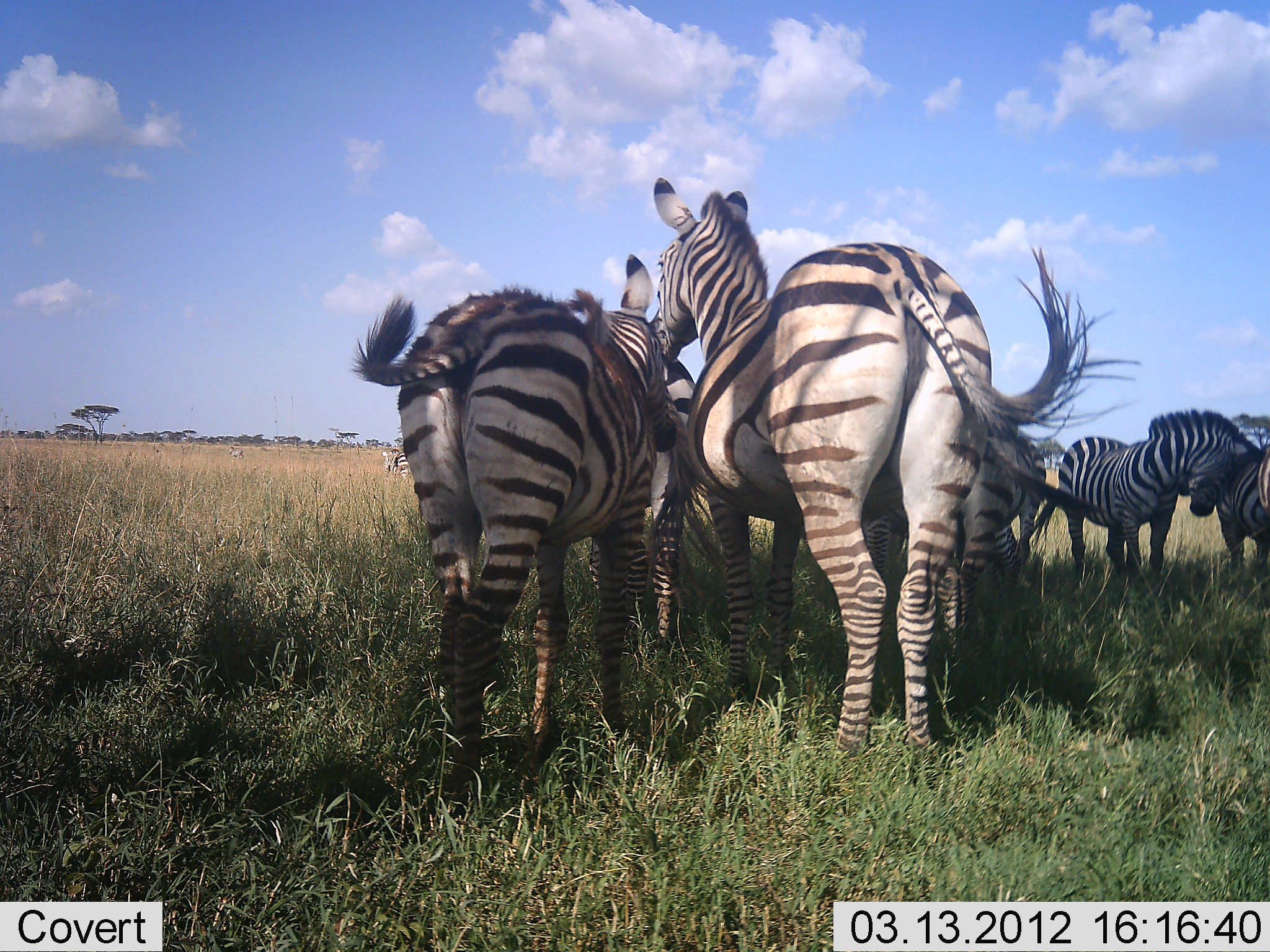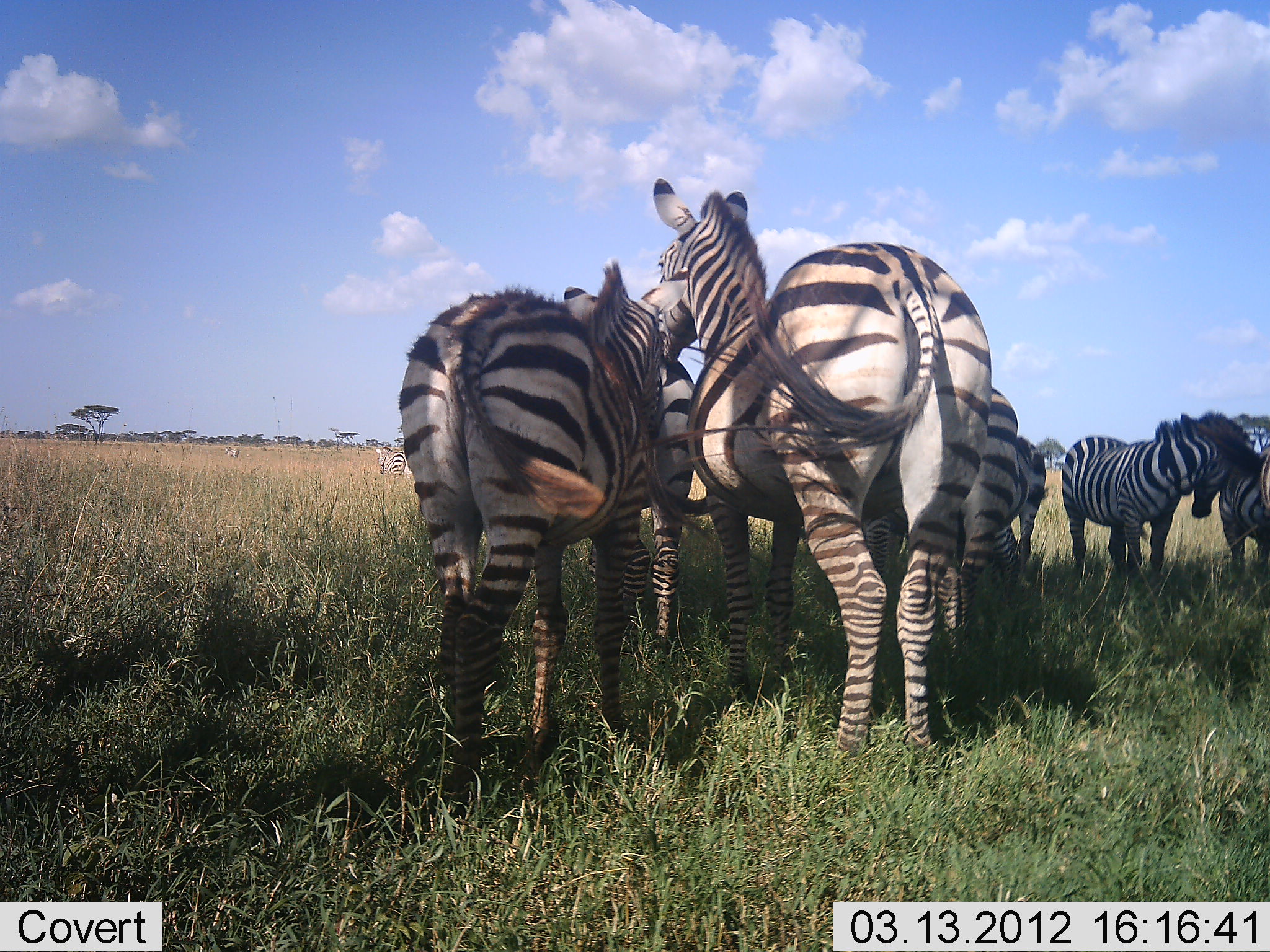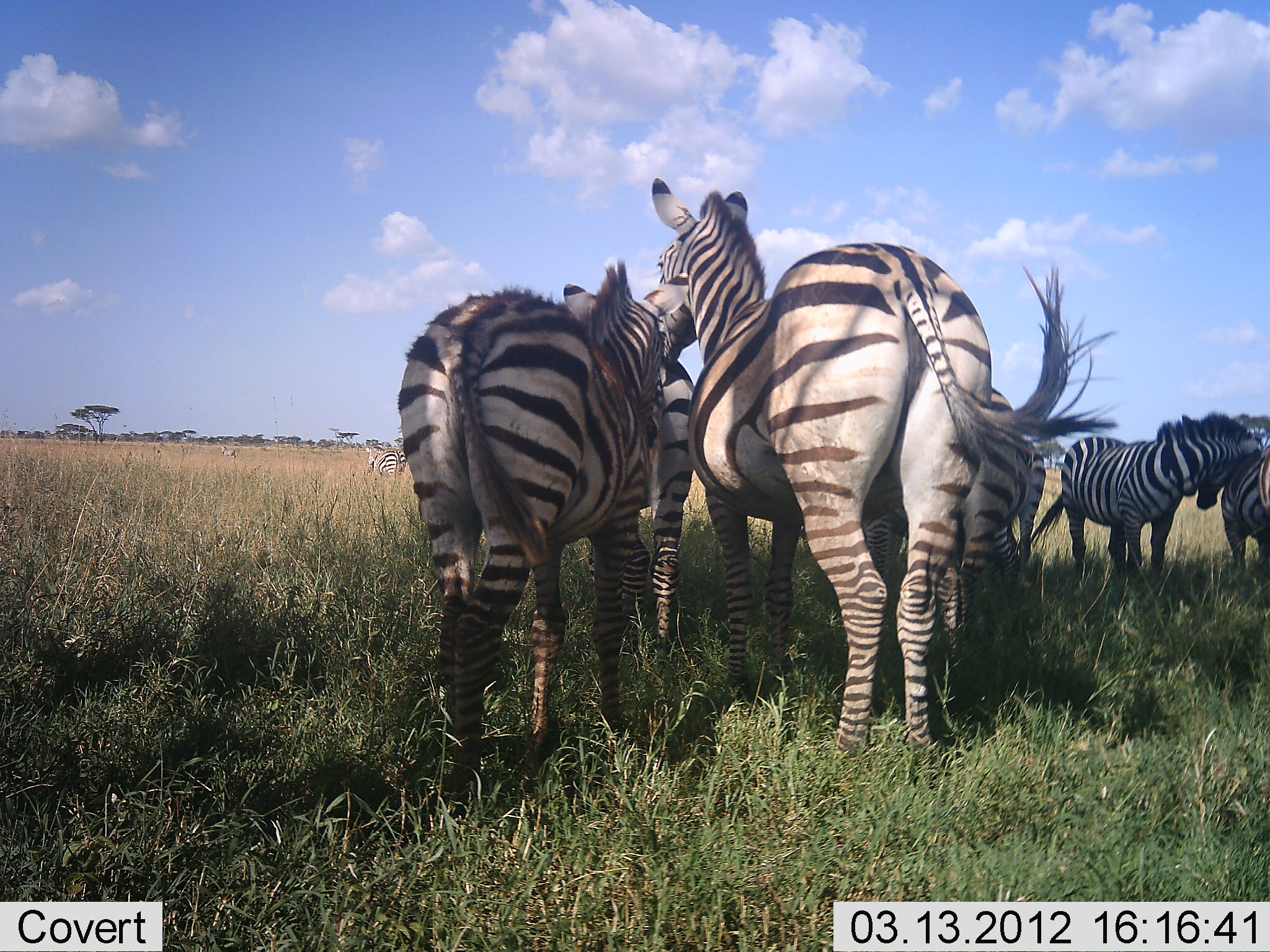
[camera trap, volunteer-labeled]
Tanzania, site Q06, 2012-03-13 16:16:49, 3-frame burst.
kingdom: Animalia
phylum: Chordata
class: Mammalia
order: Perissodactyla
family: Equidae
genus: Equus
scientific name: Equus quagga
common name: plains zebra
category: zebra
Zebra (plains zebra) (Equus quagga), count 8. Behavior (volunteer vote fractions): standing 95%, resting 0%, moving 20%, interacting 30%. Young present (vote fraction): 5%. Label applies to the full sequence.